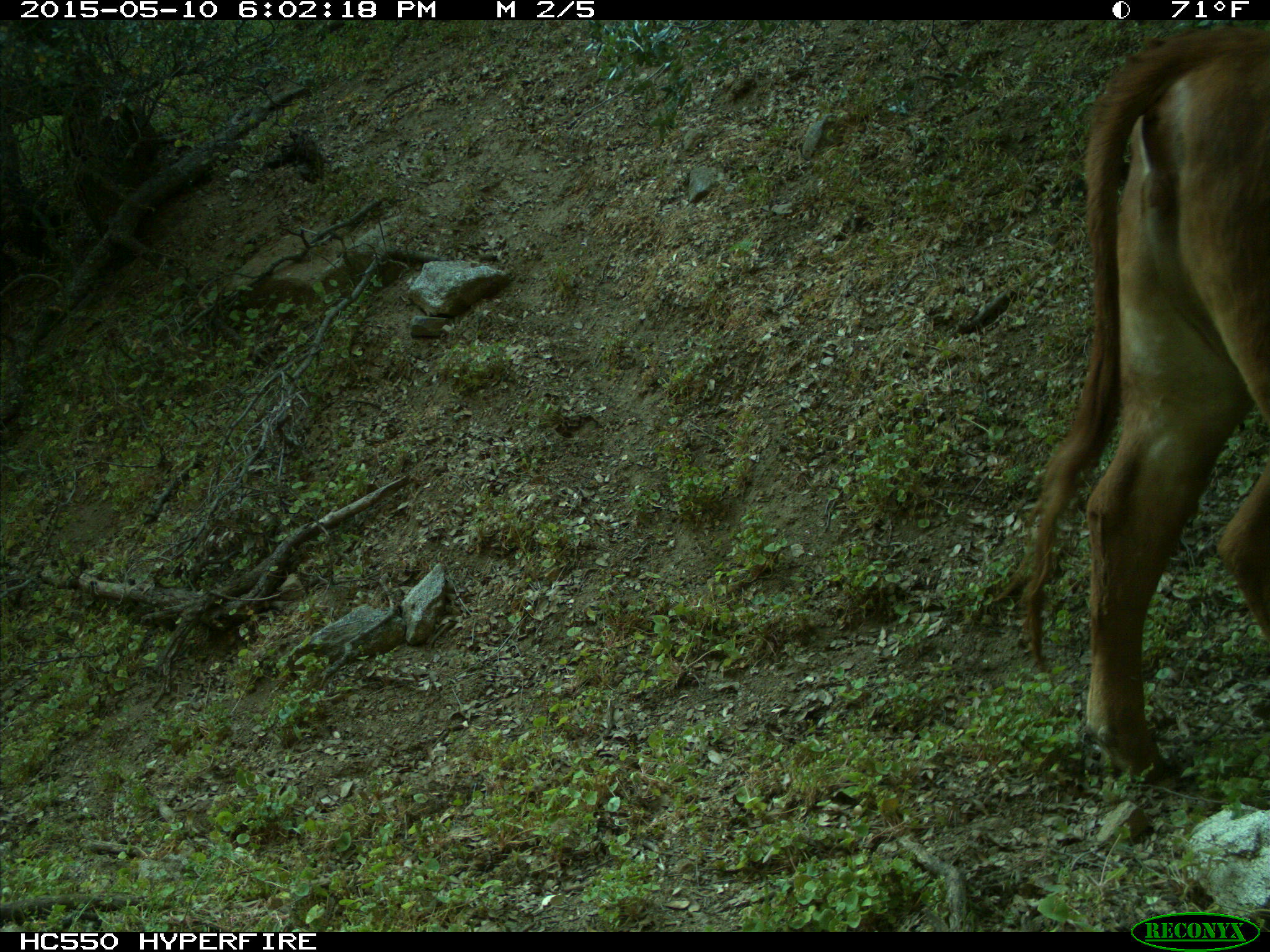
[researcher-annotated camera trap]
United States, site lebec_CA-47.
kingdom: Animalia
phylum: Chordata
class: Mammalia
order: Artiodactyla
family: Bovidae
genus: Bos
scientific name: Bos taurus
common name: domestic cow